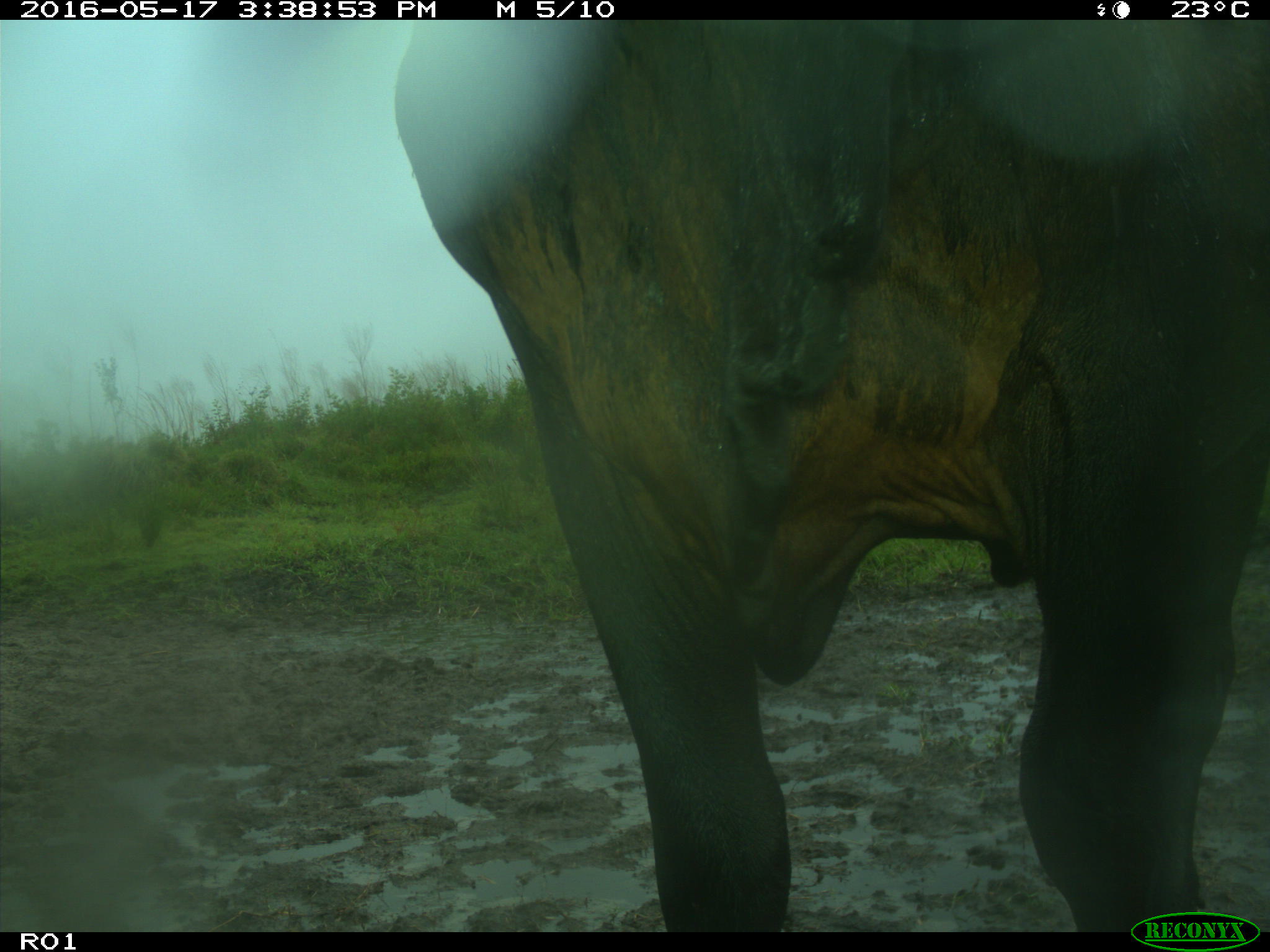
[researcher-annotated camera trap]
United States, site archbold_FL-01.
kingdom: Animalia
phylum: Chordata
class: Mammalia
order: Artiodactyla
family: Bovidae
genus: Bos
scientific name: Bos taurus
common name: domestic cow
Bos taurus (domestic cow).